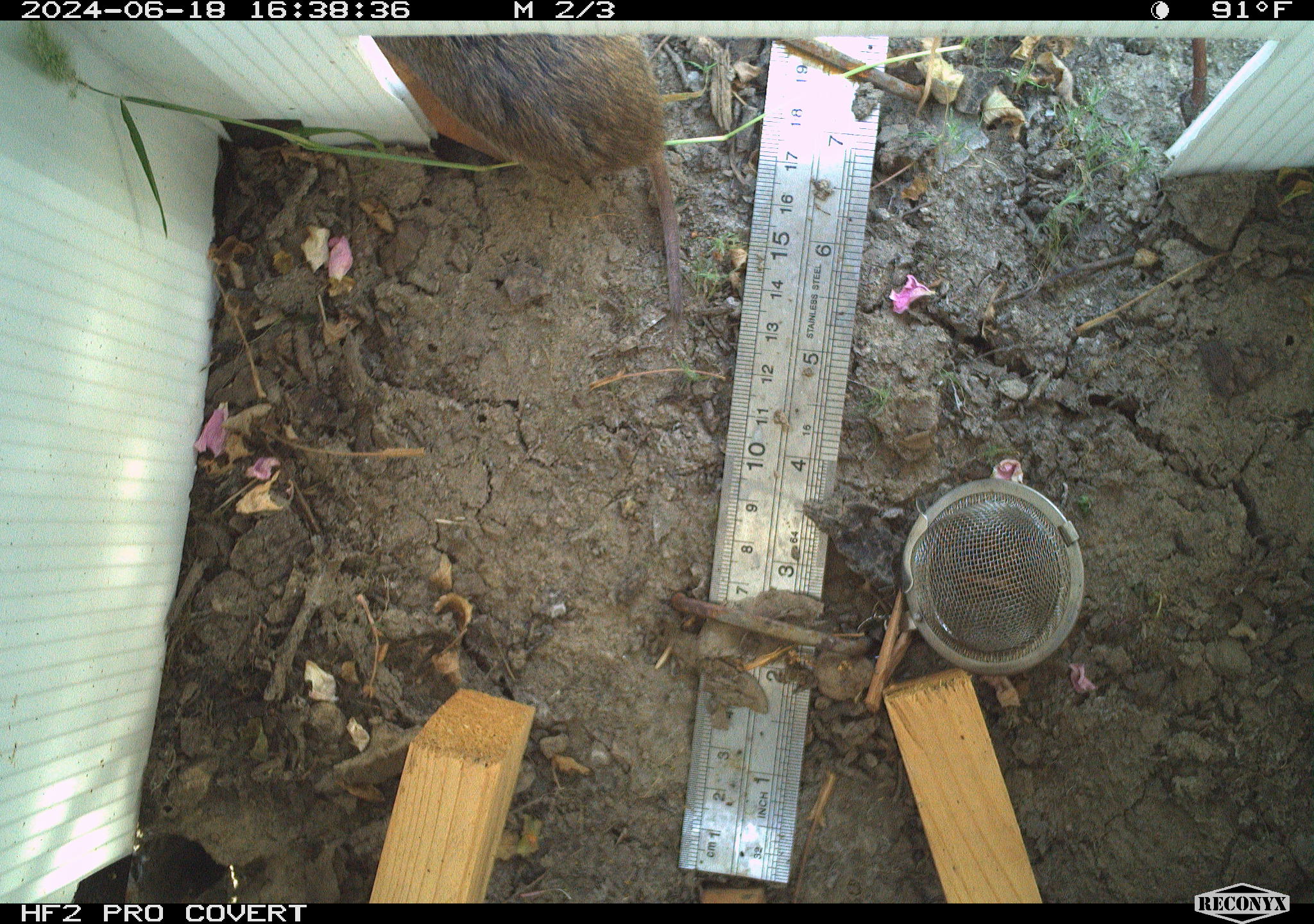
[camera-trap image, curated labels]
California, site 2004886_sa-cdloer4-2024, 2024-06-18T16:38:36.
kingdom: Animalia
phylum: Chordata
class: Mammalia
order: Rodentia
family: Cricetidae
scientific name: Arvicolinae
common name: voles, lemmings, and muskrats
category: arvicolinae subfamily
Arvicolinae subfamily (voles, lemmings, and muskrats) (Arvicolinae).